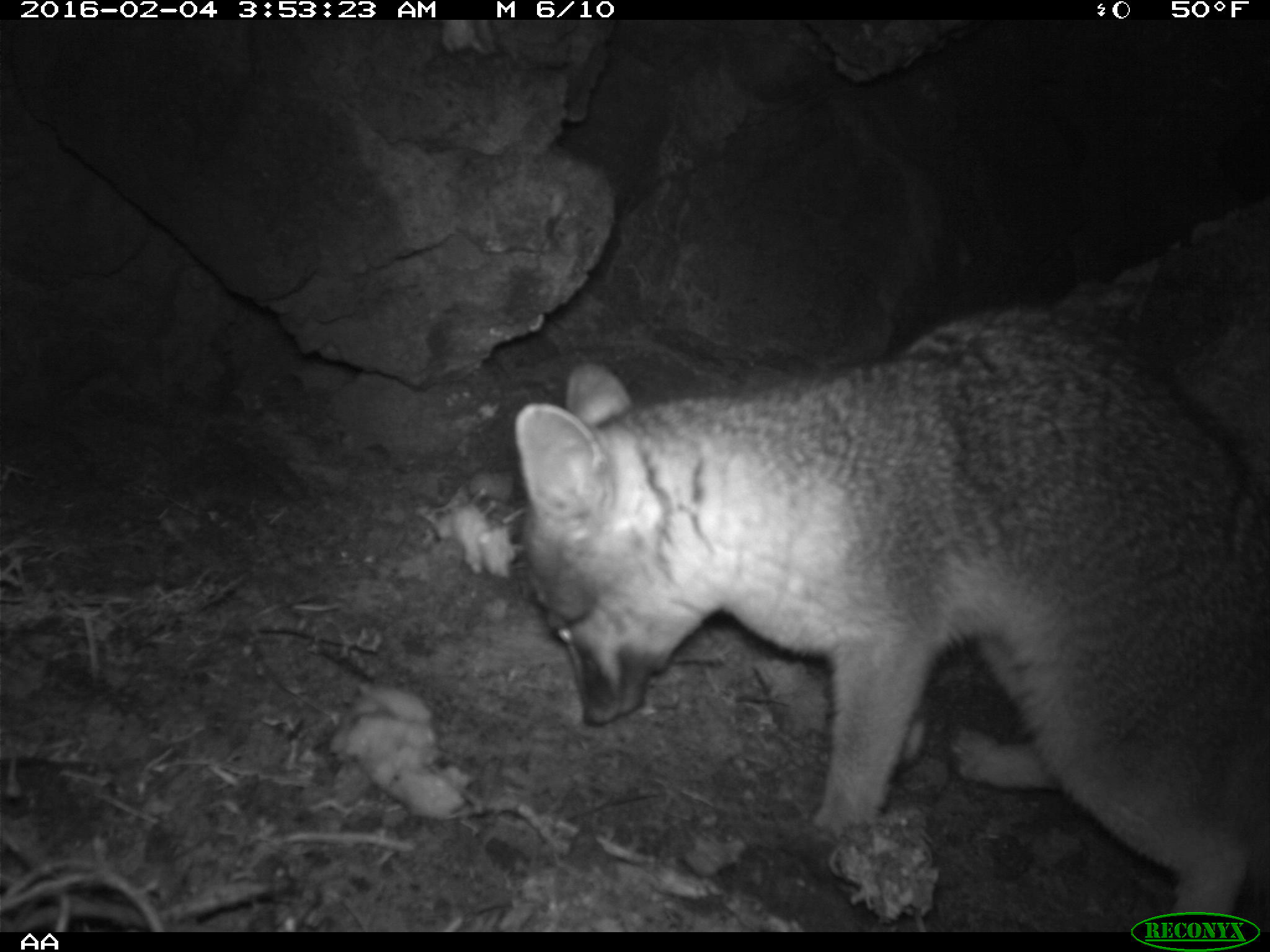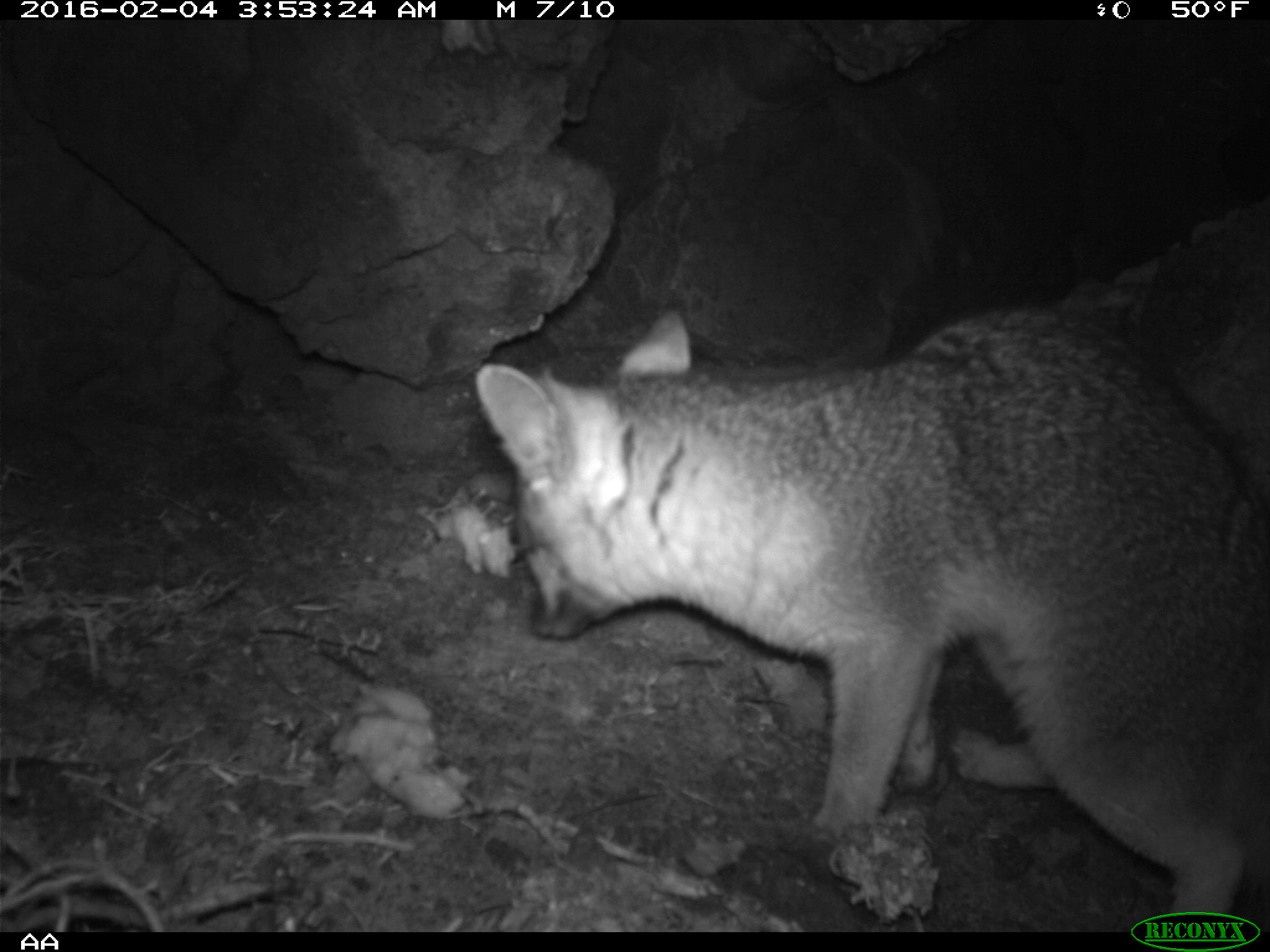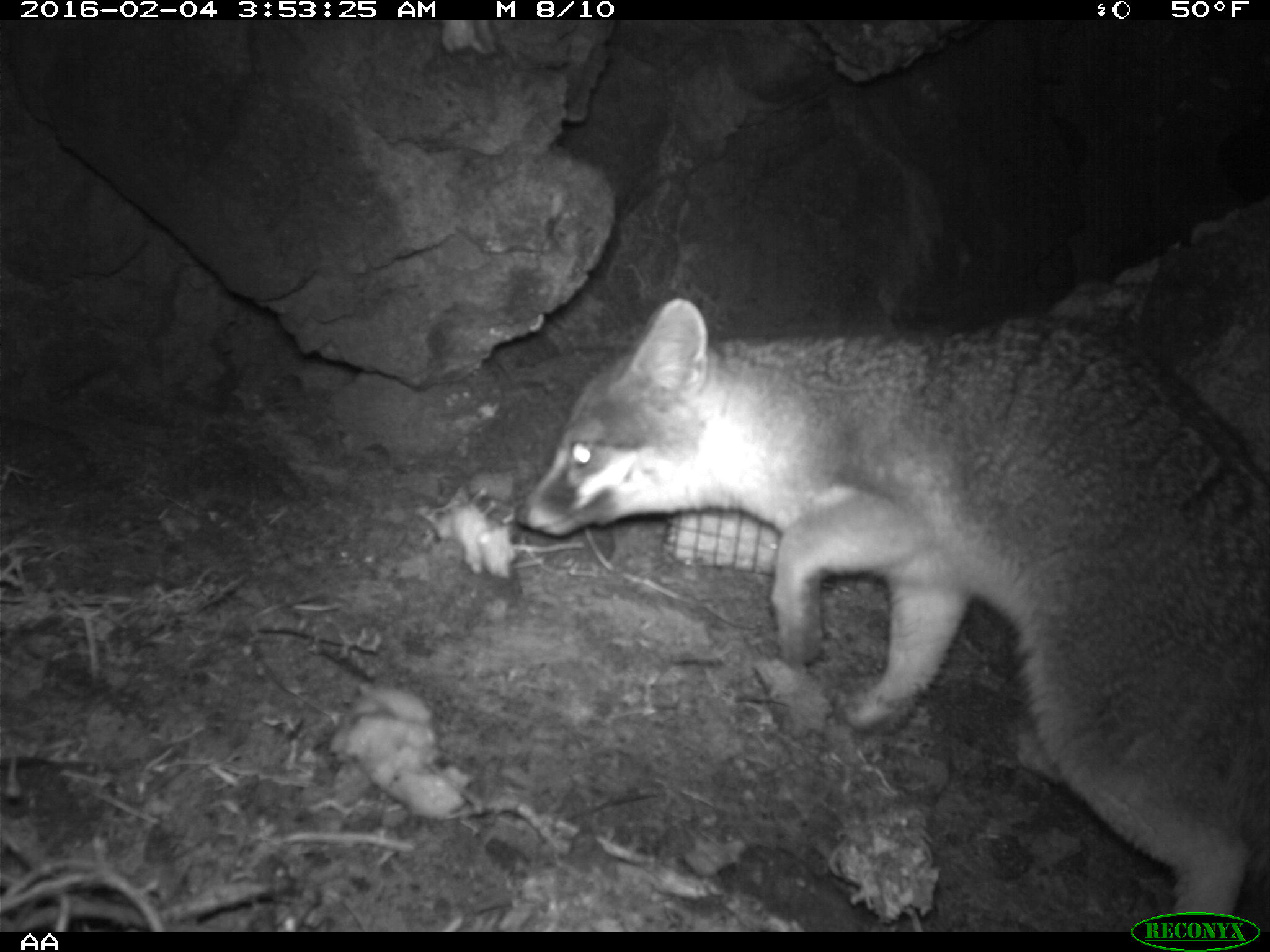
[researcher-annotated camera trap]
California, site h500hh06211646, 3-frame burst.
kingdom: Animalia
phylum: Chordata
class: Mammalia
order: Carnivora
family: Canidae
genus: Urocyon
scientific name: Urocyon littoralis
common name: island fox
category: fox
Fox (island fox) (Urocyon littoralis).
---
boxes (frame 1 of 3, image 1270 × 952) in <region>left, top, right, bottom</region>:
fox: <region>516, 307, 1269, 932</region>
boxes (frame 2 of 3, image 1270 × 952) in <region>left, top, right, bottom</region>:
fox: <region>474, 308, 1269, 929</region>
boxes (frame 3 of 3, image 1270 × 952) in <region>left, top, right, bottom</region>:
fox: <region>515, 296, 1269, 920</region>